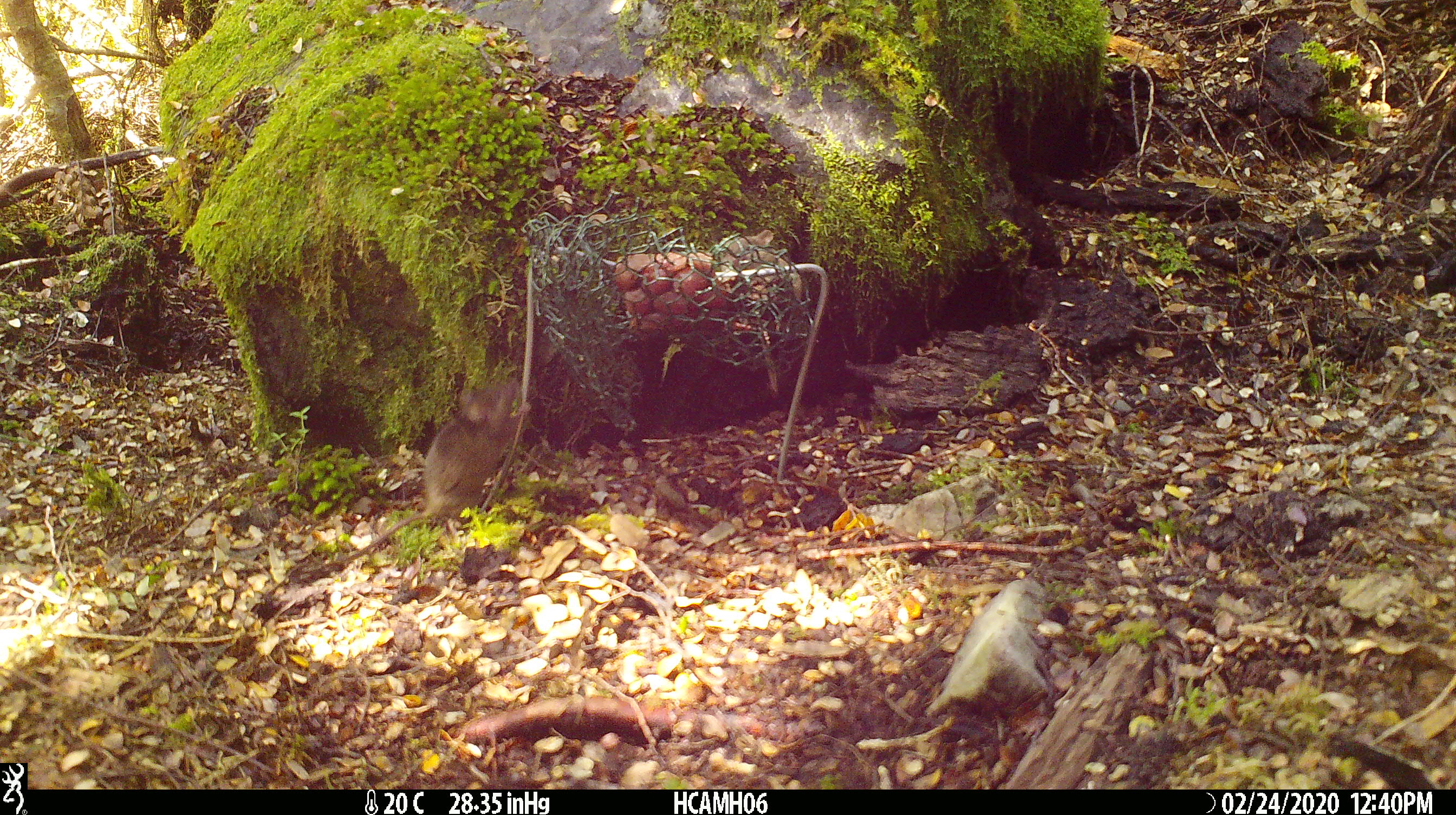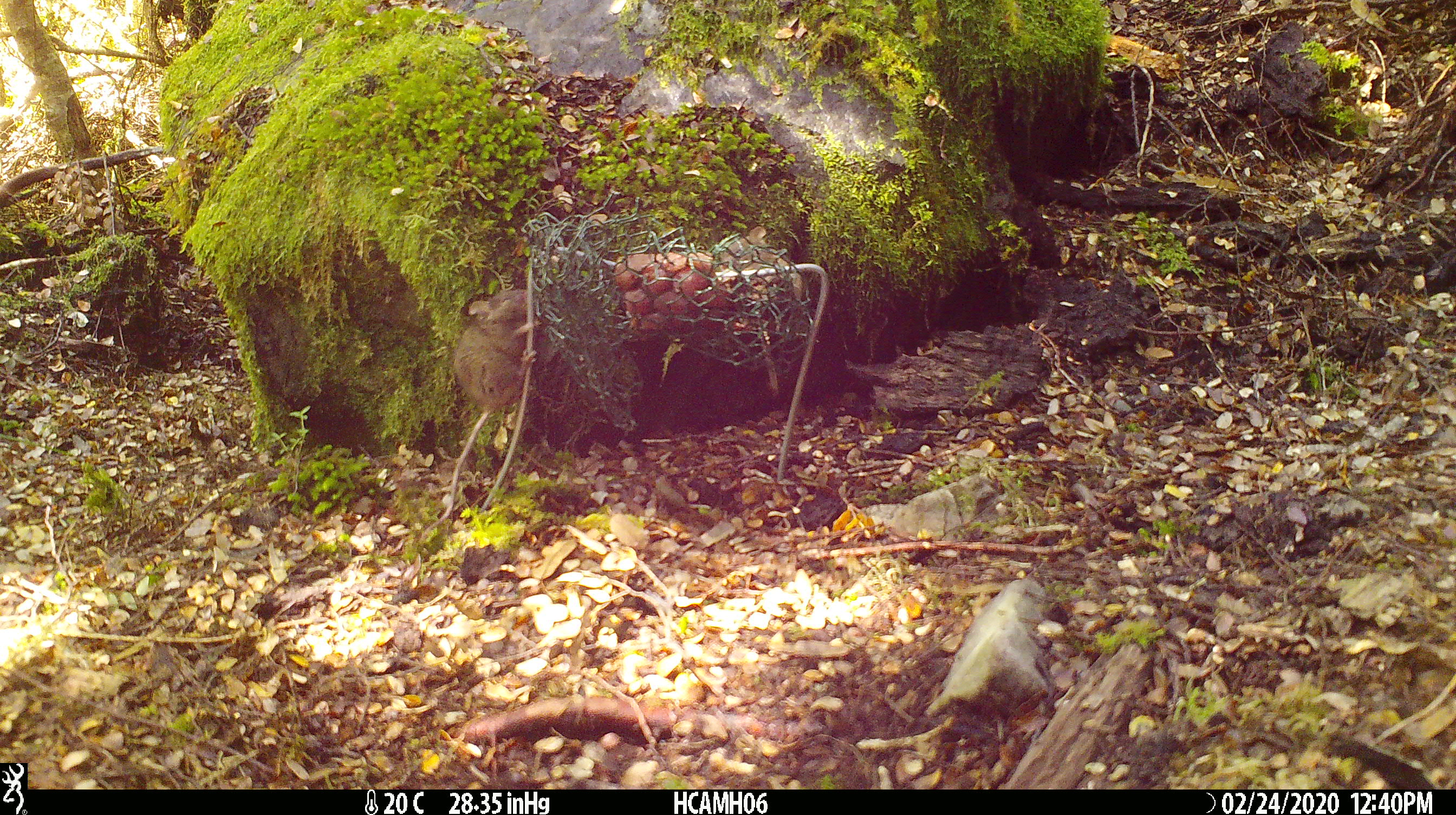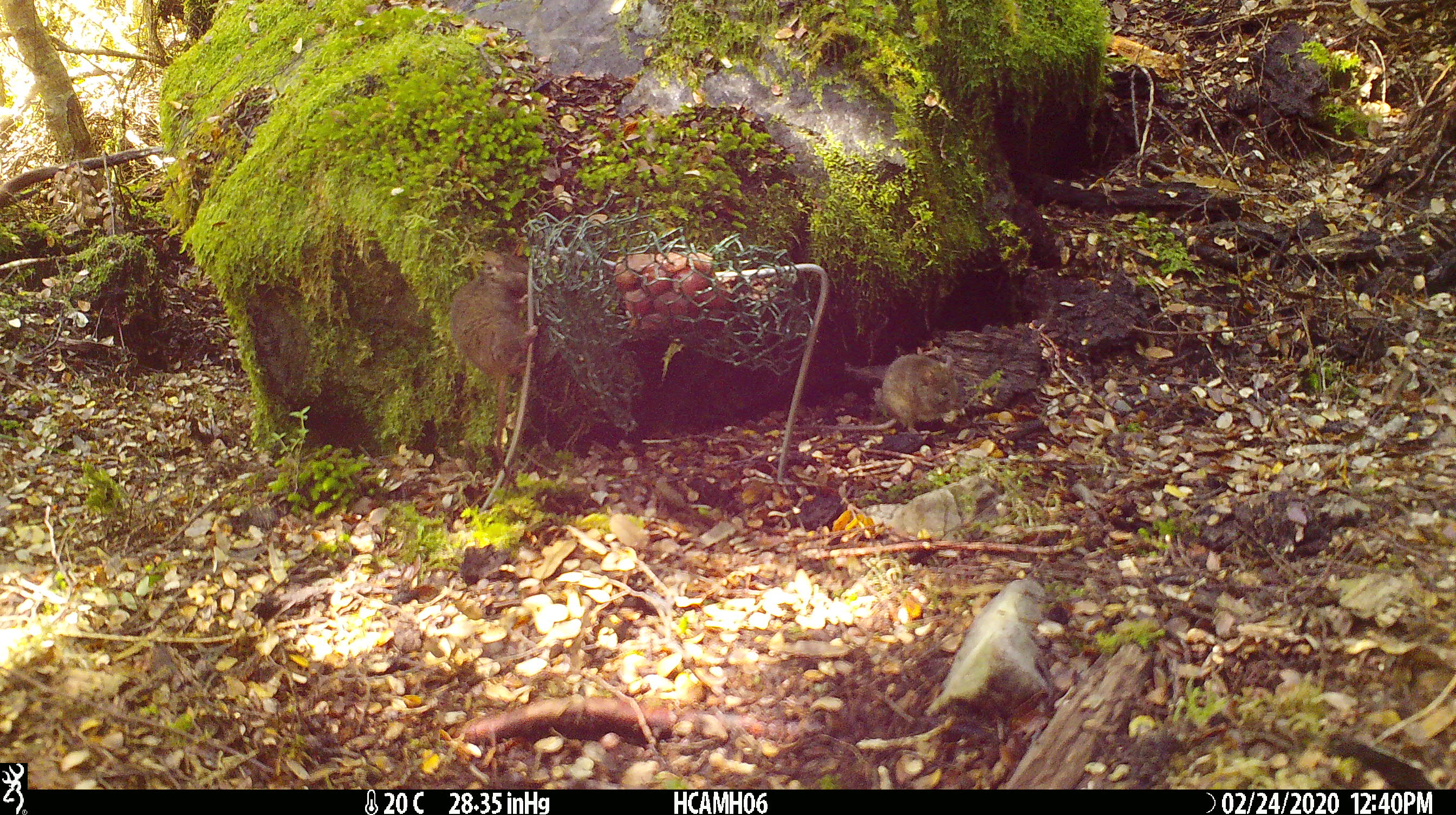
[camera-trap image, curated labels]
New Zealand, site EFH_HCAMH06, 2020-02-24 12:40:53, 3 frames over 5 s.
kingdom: Animalia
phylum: Chordata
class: Mammalia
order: Rodentia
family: Muridae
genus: Mus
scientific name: Mus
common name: mouse